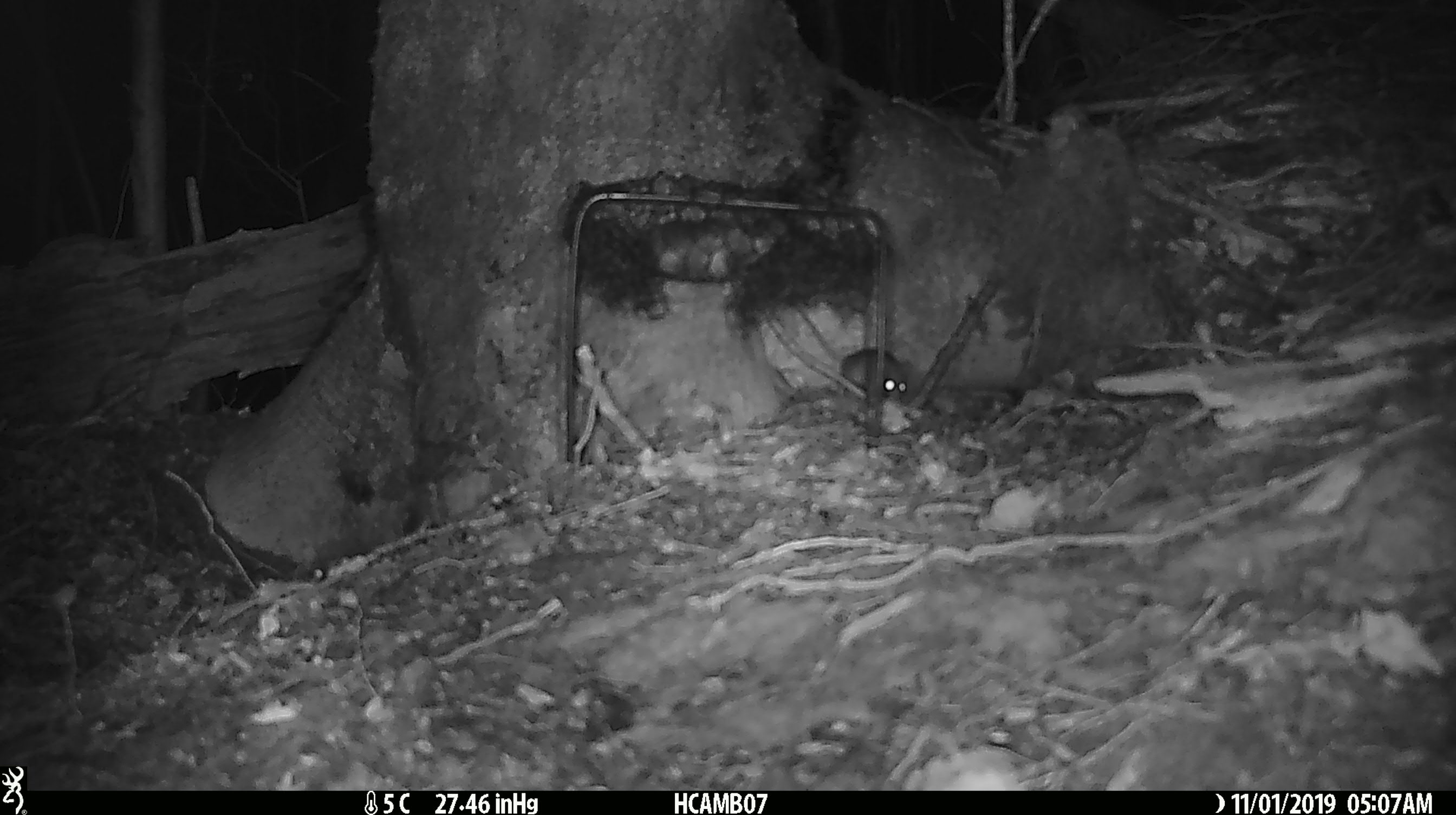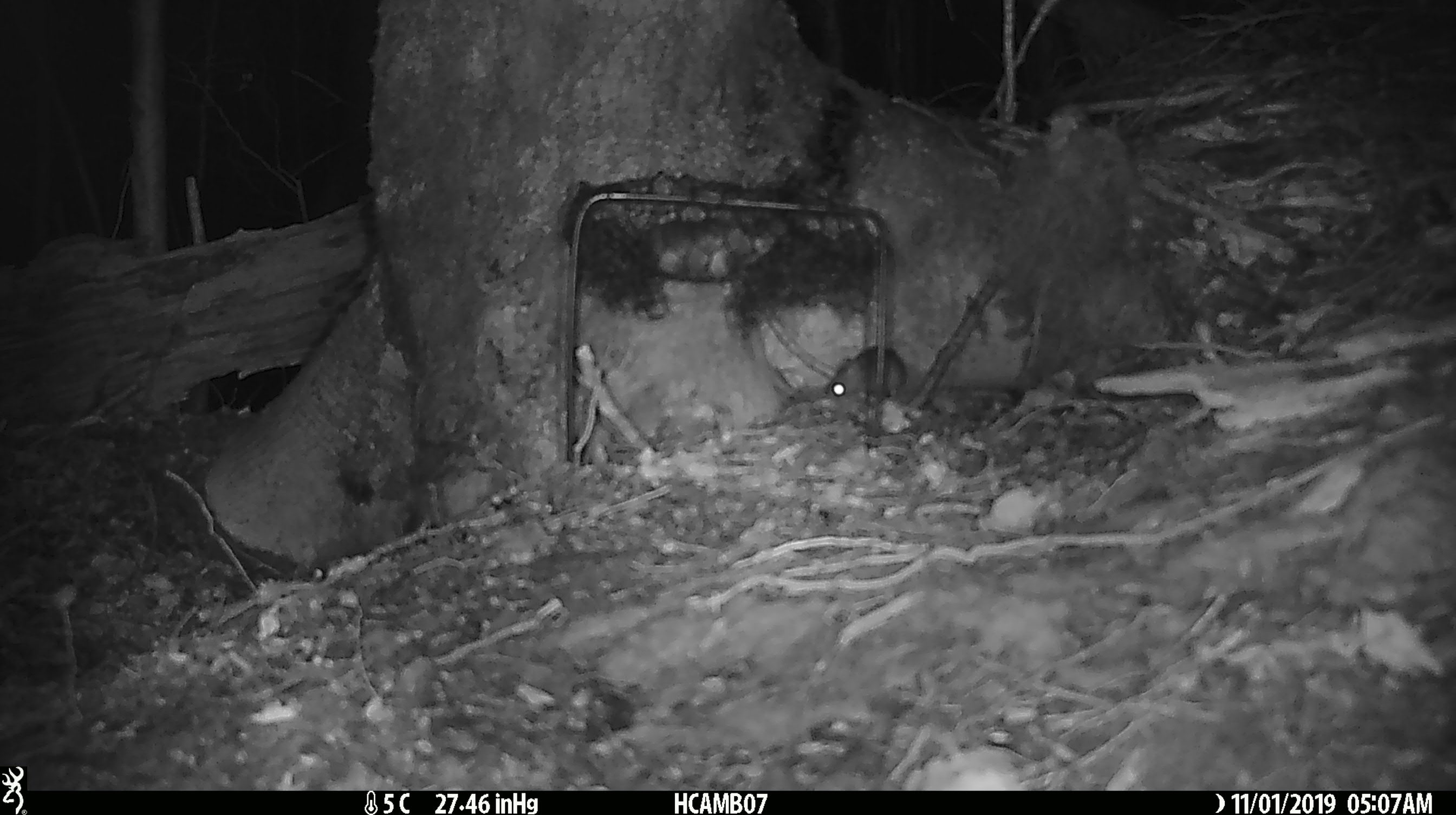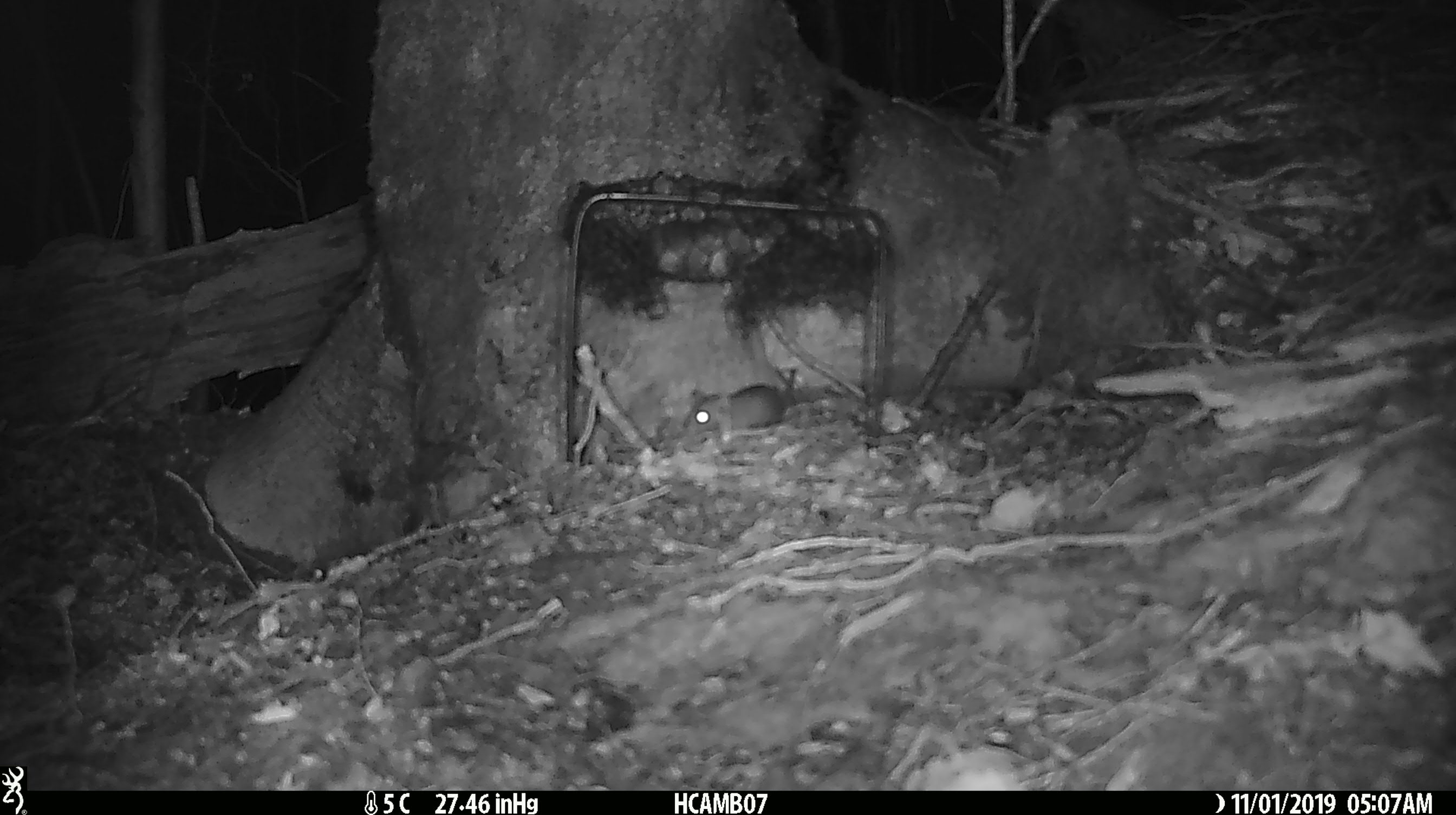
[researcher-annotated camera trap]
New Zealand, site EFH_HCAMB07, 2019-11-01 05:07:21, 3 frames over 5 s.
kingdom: Animalia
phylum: Chordata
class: Mammalia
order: Rodentia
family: Muridae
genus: Mus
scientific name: Mus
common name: mouse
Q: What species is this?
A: Mouse (Mus).